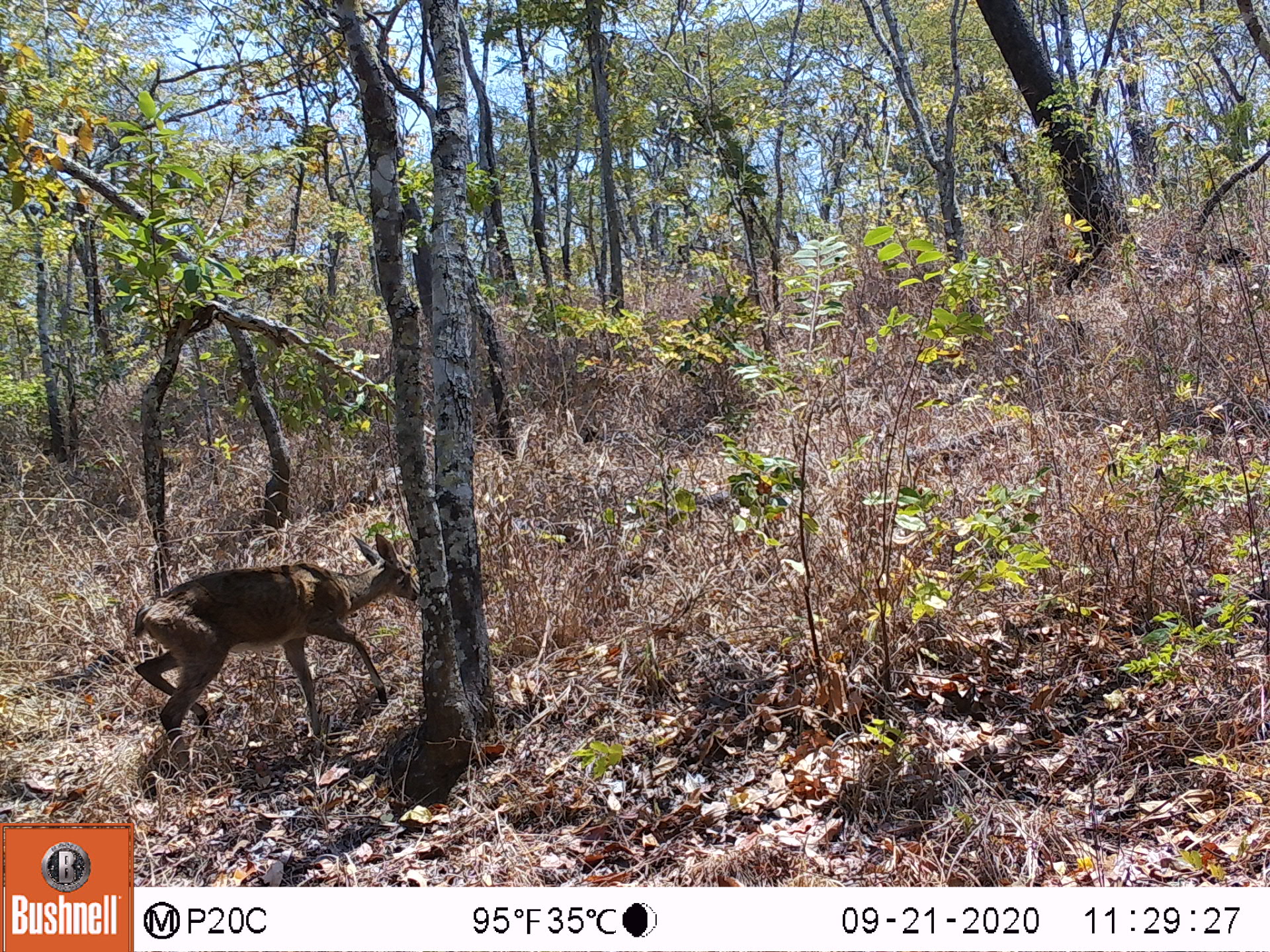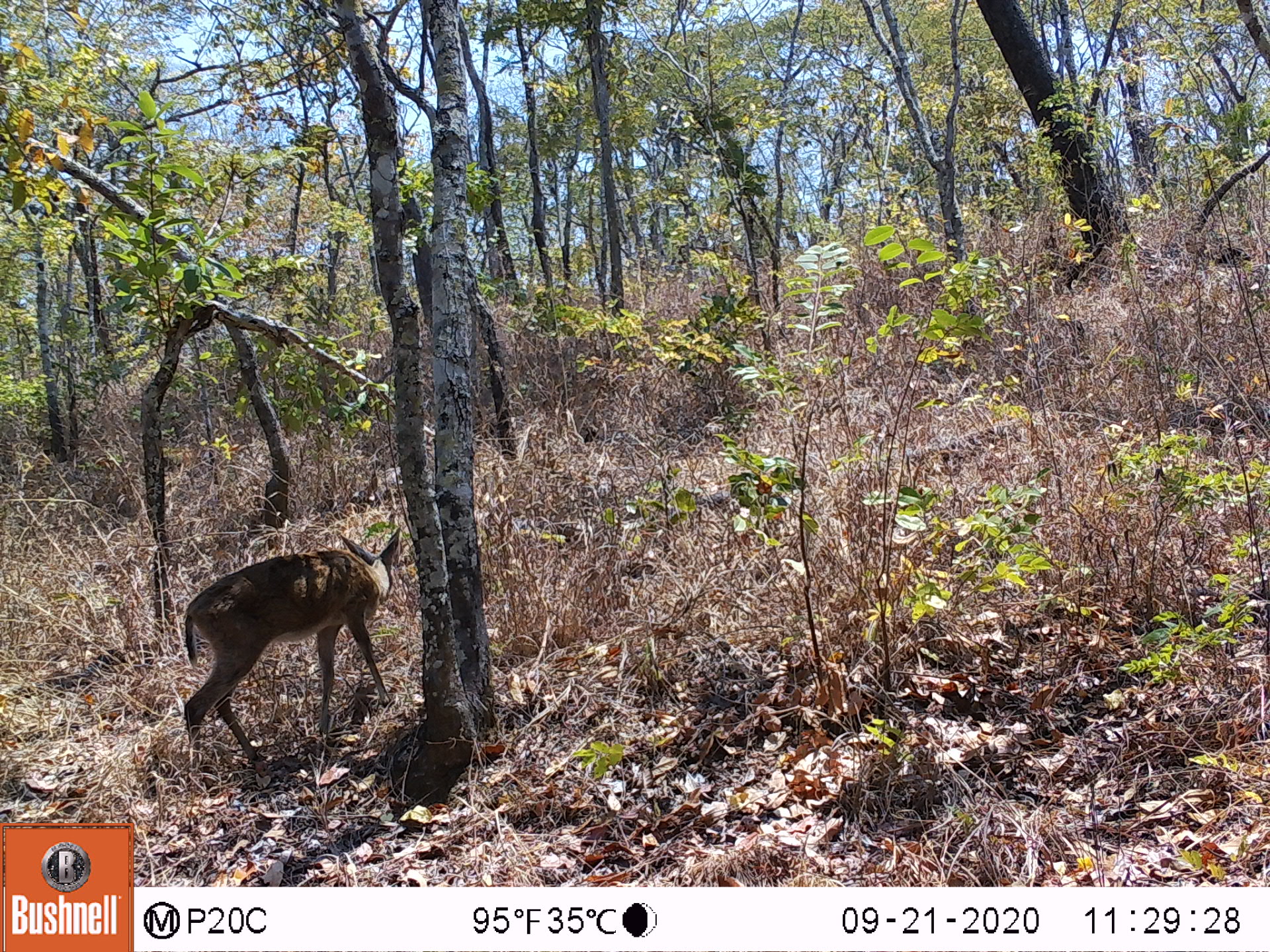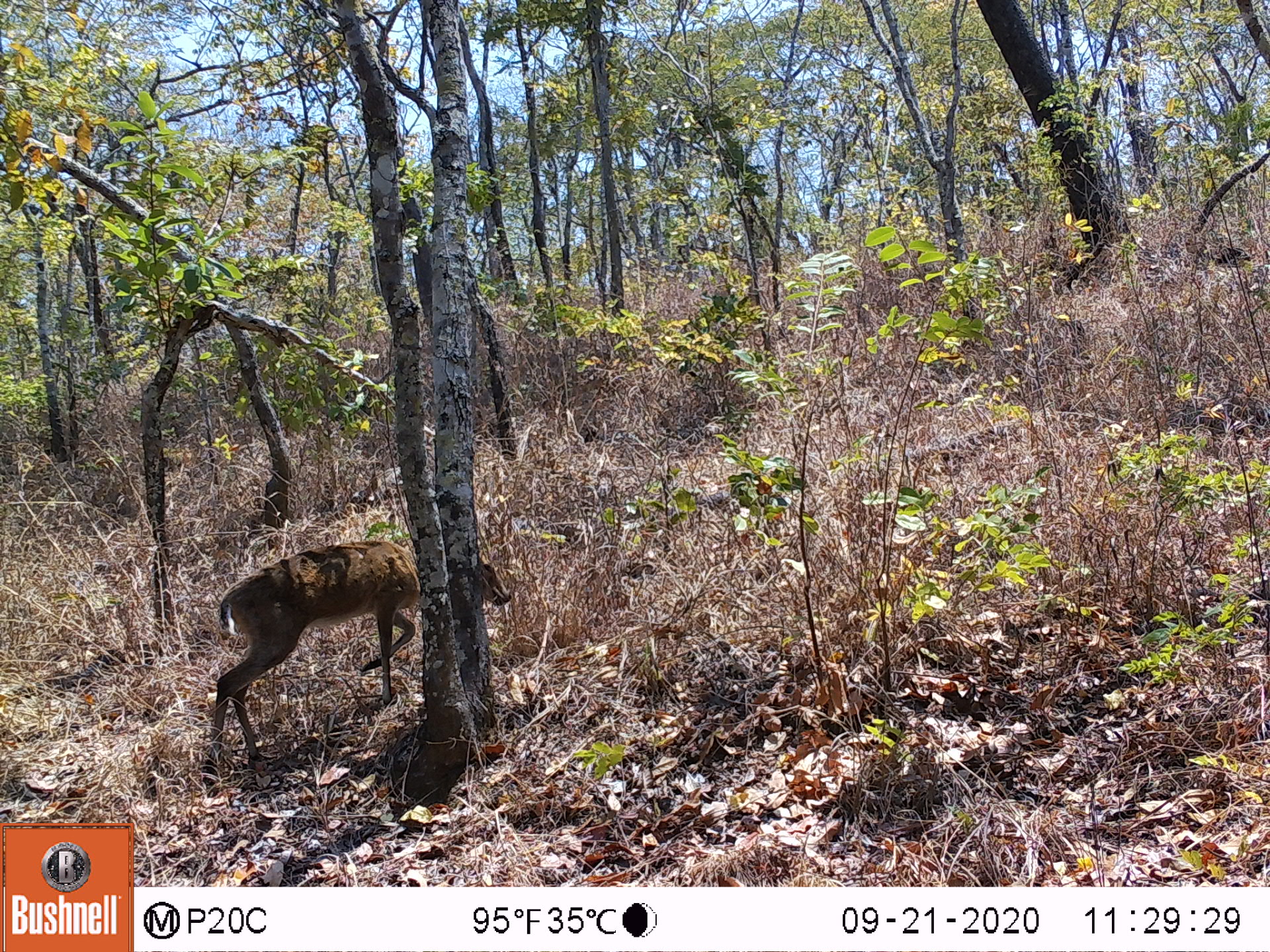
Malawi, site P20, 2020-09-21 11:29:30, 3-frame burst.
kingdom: Animalia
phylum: Chordata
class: Mammalia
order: Artiodactyla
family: Bovidae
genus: Redunca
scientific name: Redunca arundinum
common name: southern reedbuck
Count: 1.